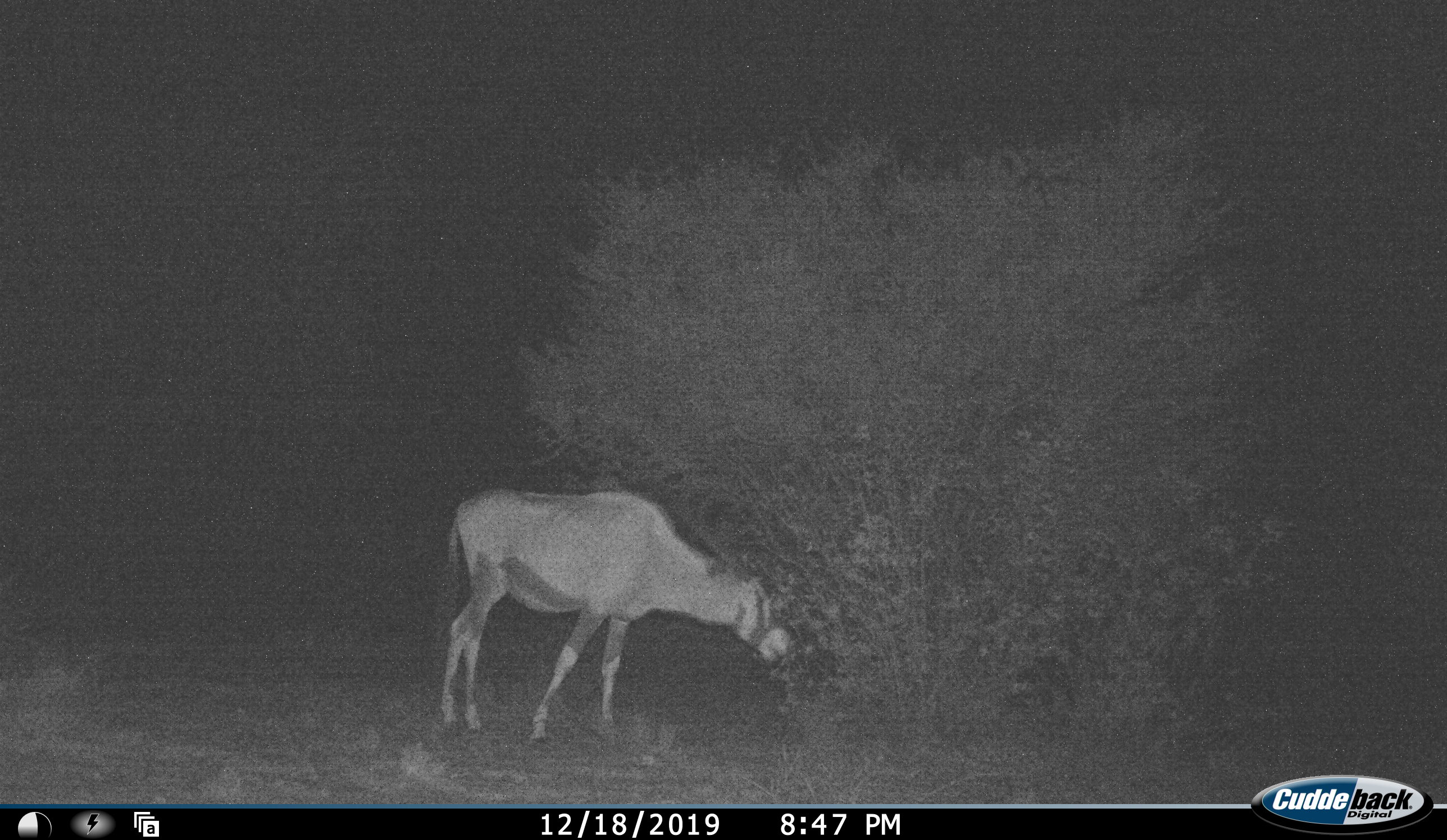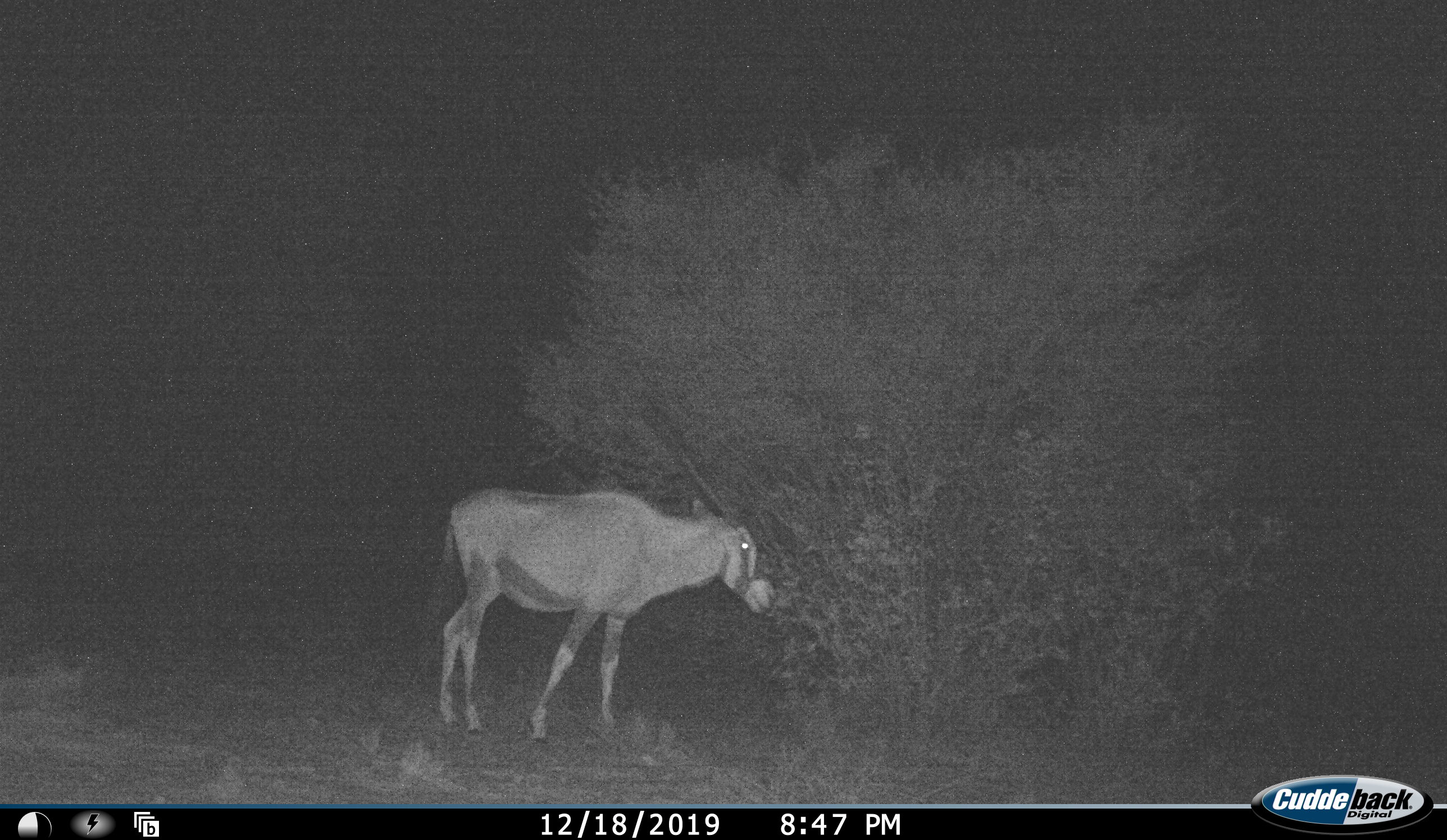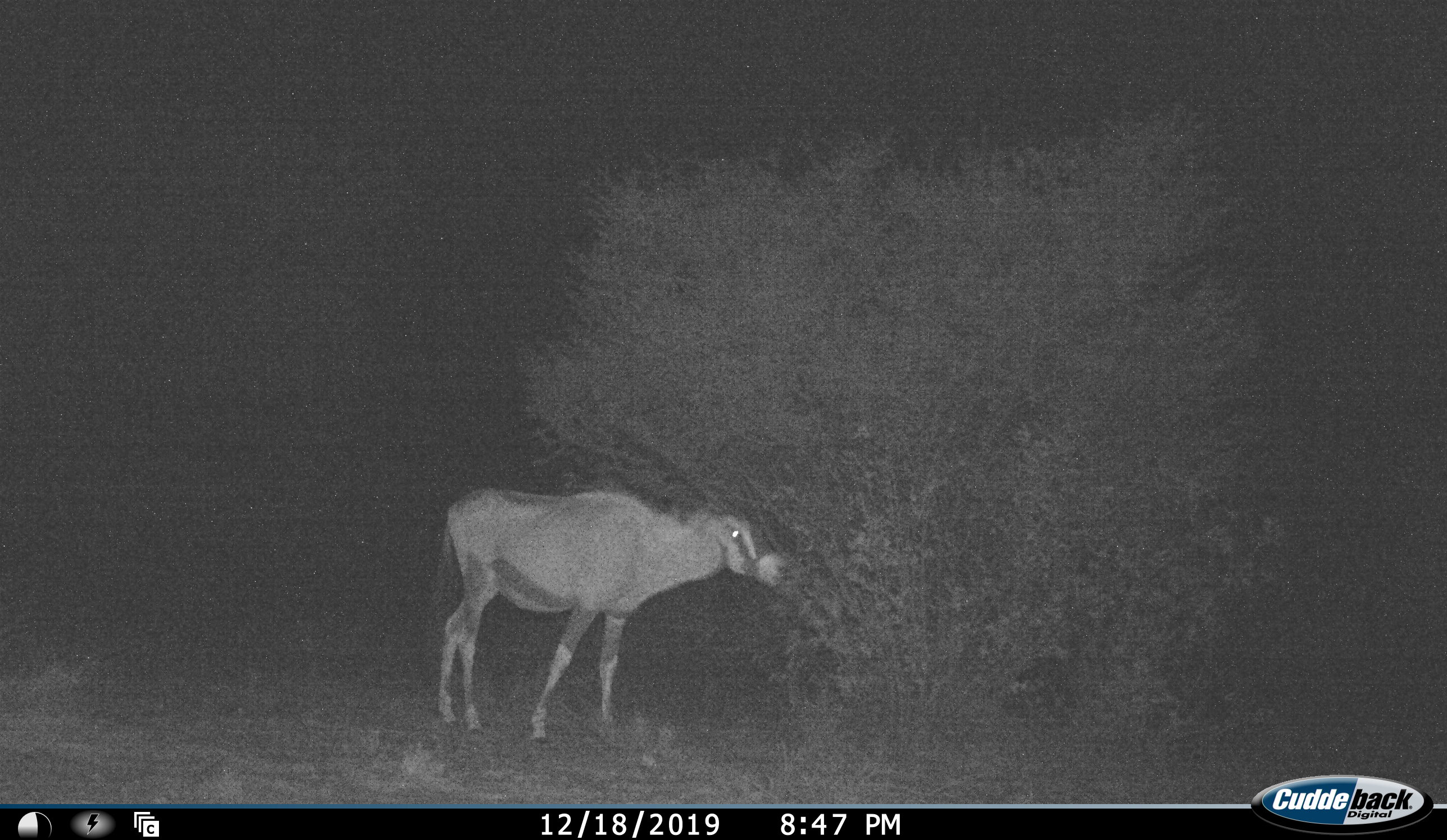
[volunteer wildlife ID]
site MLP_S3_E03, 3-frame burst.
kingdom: Animalia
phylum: Chordata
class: Mammalia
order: Artiodactyla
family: Bovidae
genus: Oryx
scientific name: Oryx gazella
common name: gemsbok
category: oryx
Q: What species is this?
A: Oryx (gemsbok) (Oryx gazella).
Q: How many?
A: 1.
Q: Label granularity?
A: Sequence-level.